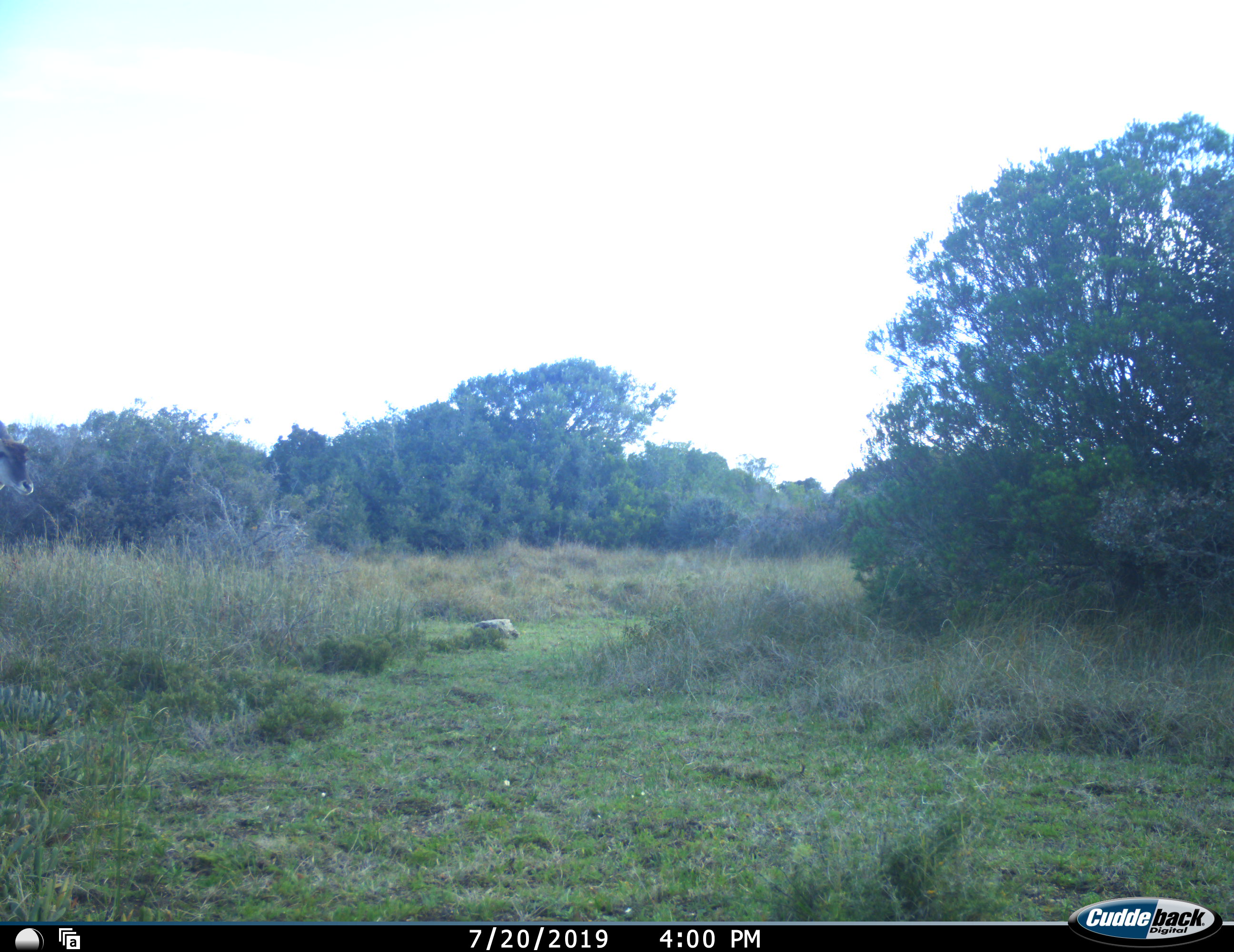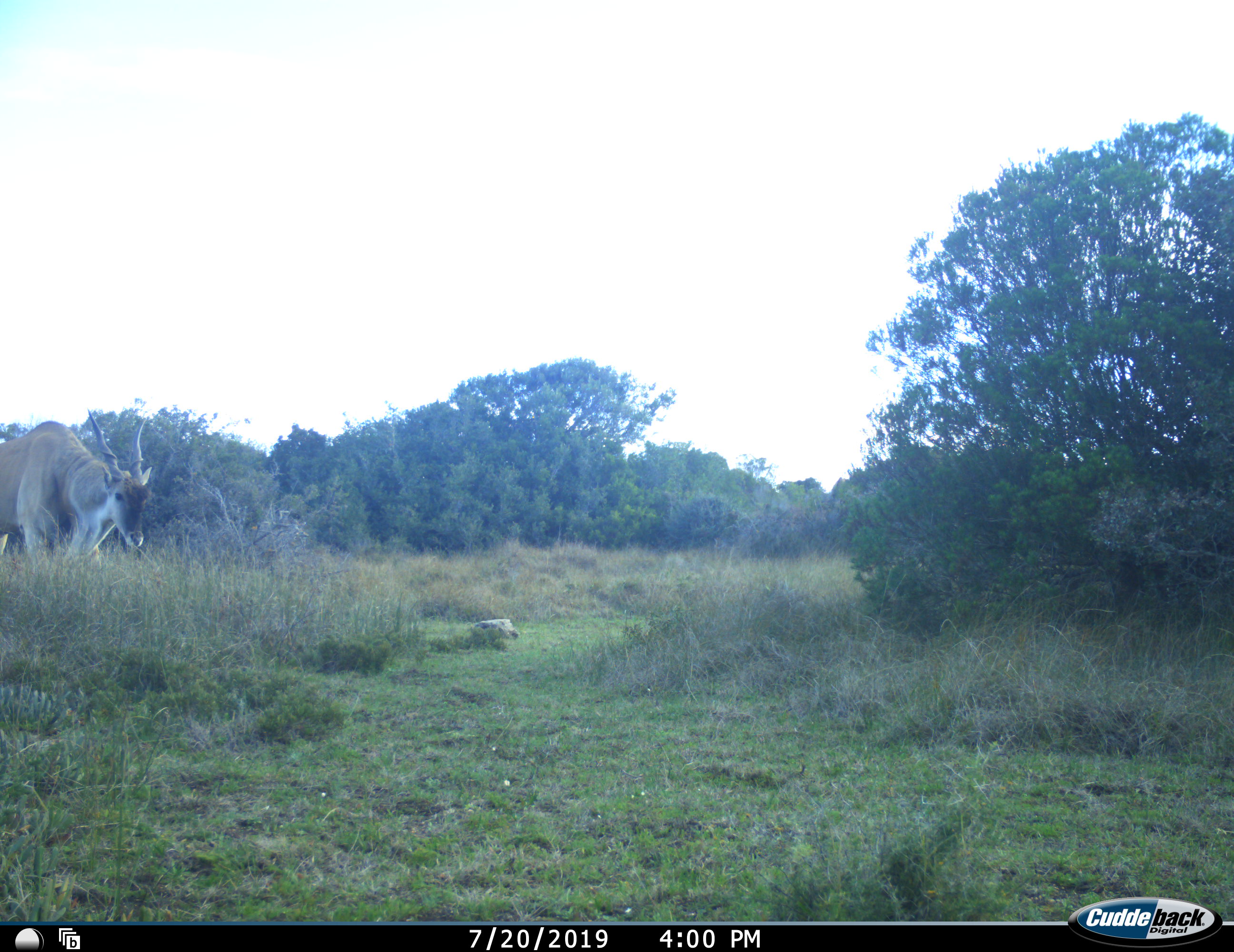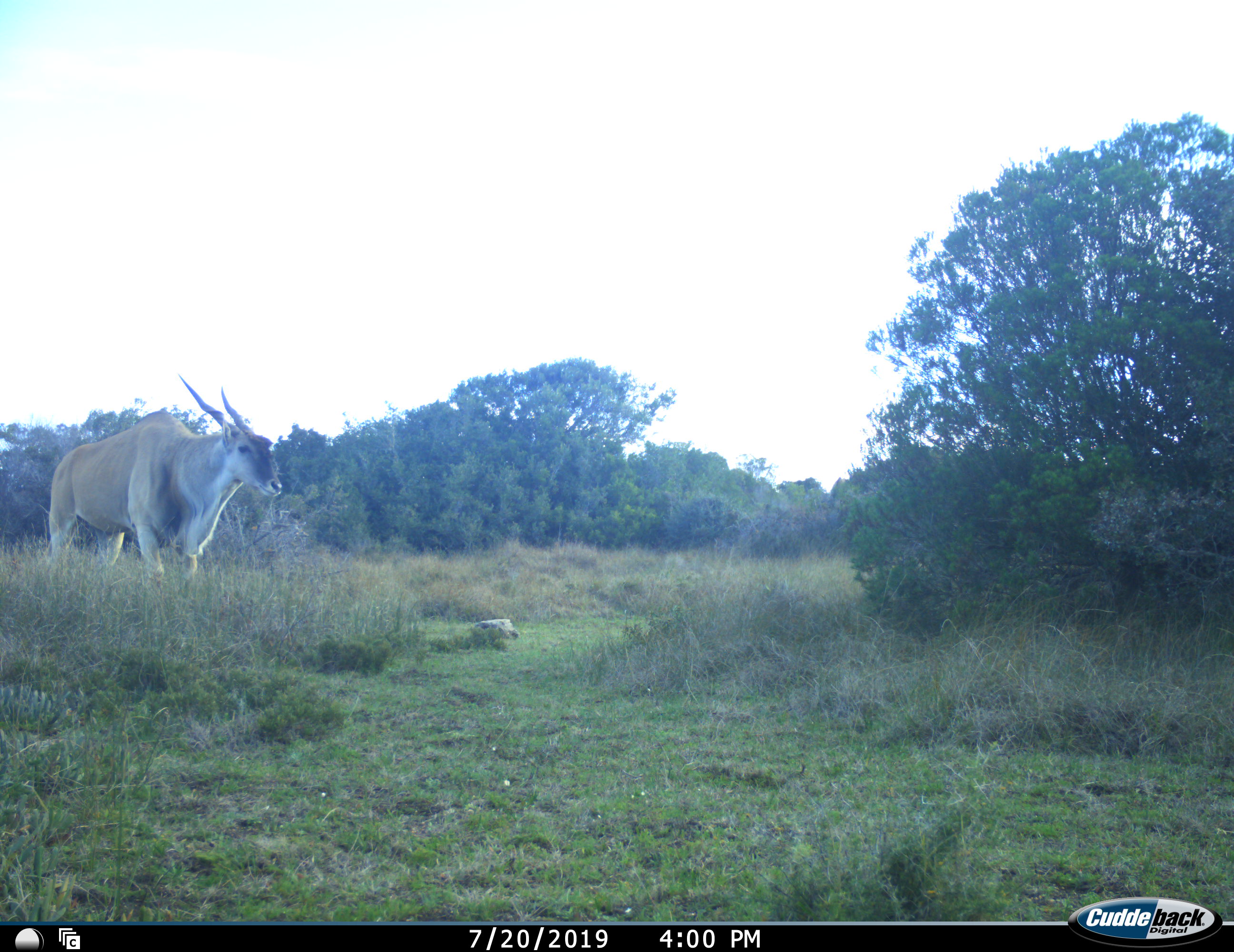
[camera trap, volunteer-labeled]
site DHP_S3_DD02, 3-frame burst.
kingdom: Animalia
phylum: Chordata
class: Mammalia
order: Artiodactyla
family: Bovidae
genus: Tragelaphus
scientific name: Tragelaphus oryx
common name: eland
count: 1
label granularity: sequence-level